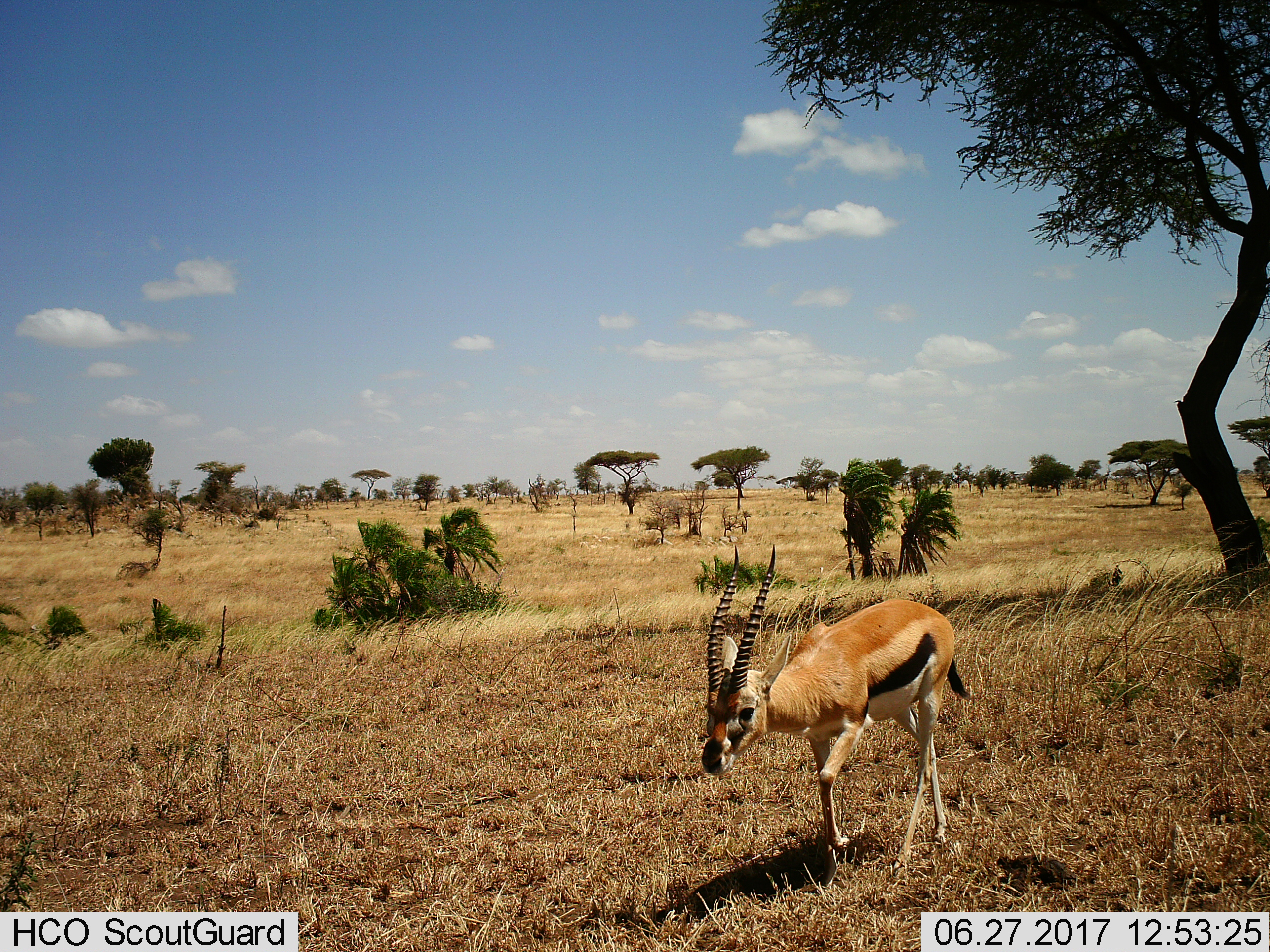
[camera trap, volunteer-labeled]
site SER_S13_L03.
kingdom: Animalia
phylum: Chordata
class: Mammalia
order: Artiodactyla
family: Bovidae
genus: Eudorcas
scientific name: Eudorcas thomsonii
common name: thomson's gazelle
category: gazellethomsons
Gazellethomsons (thomson's gazelle) (Eudorcas thomsonii), count 1. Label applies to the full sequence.